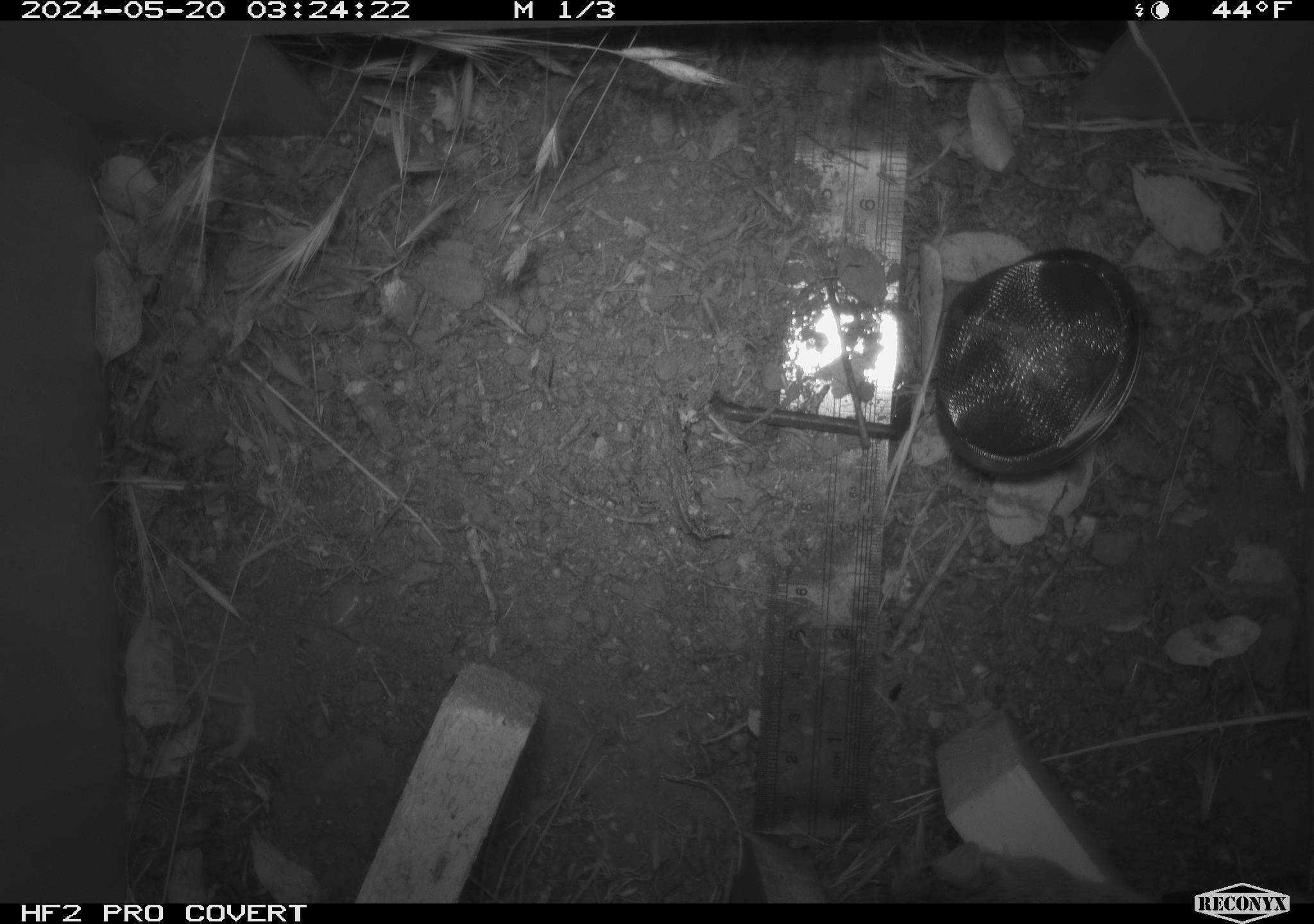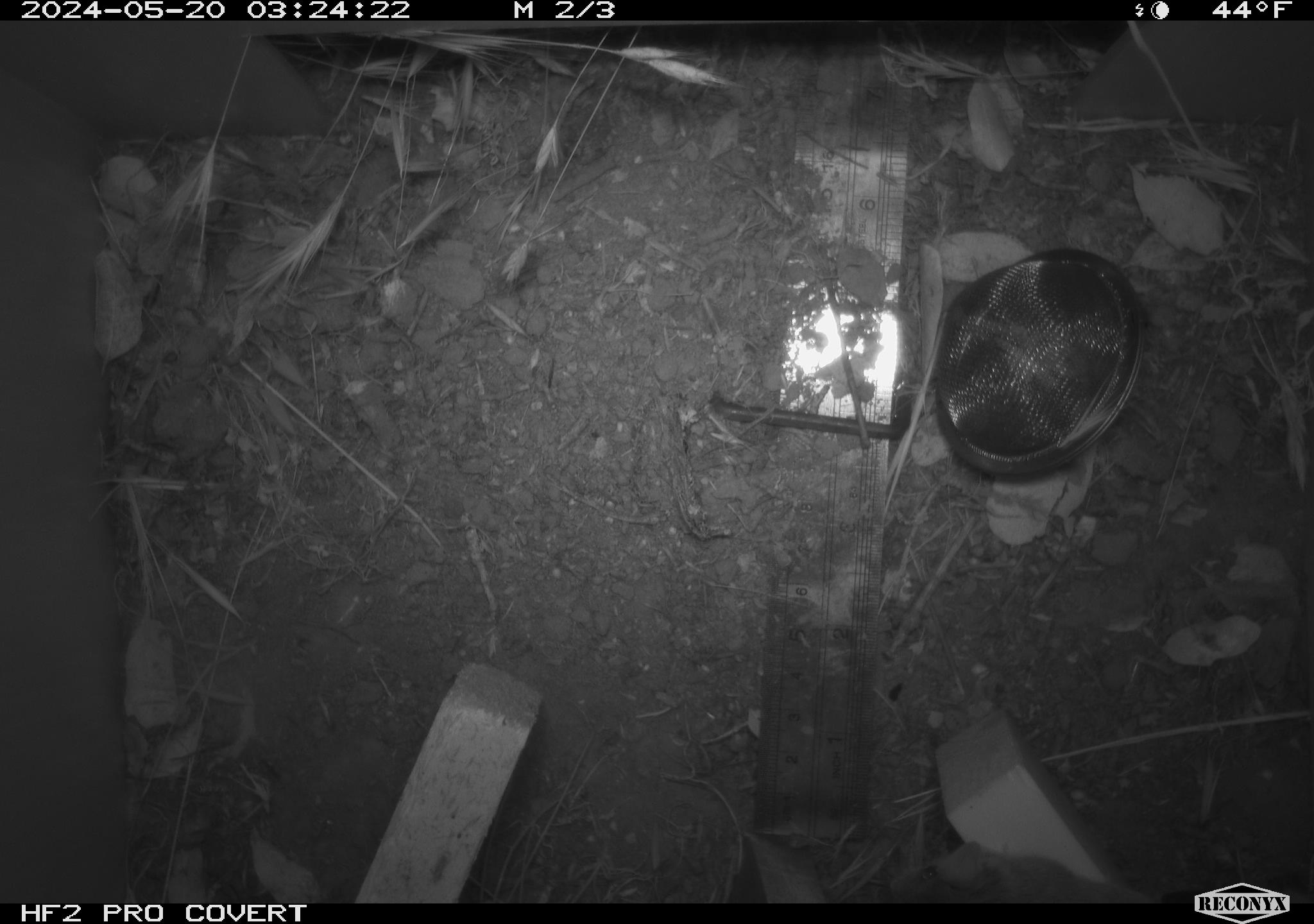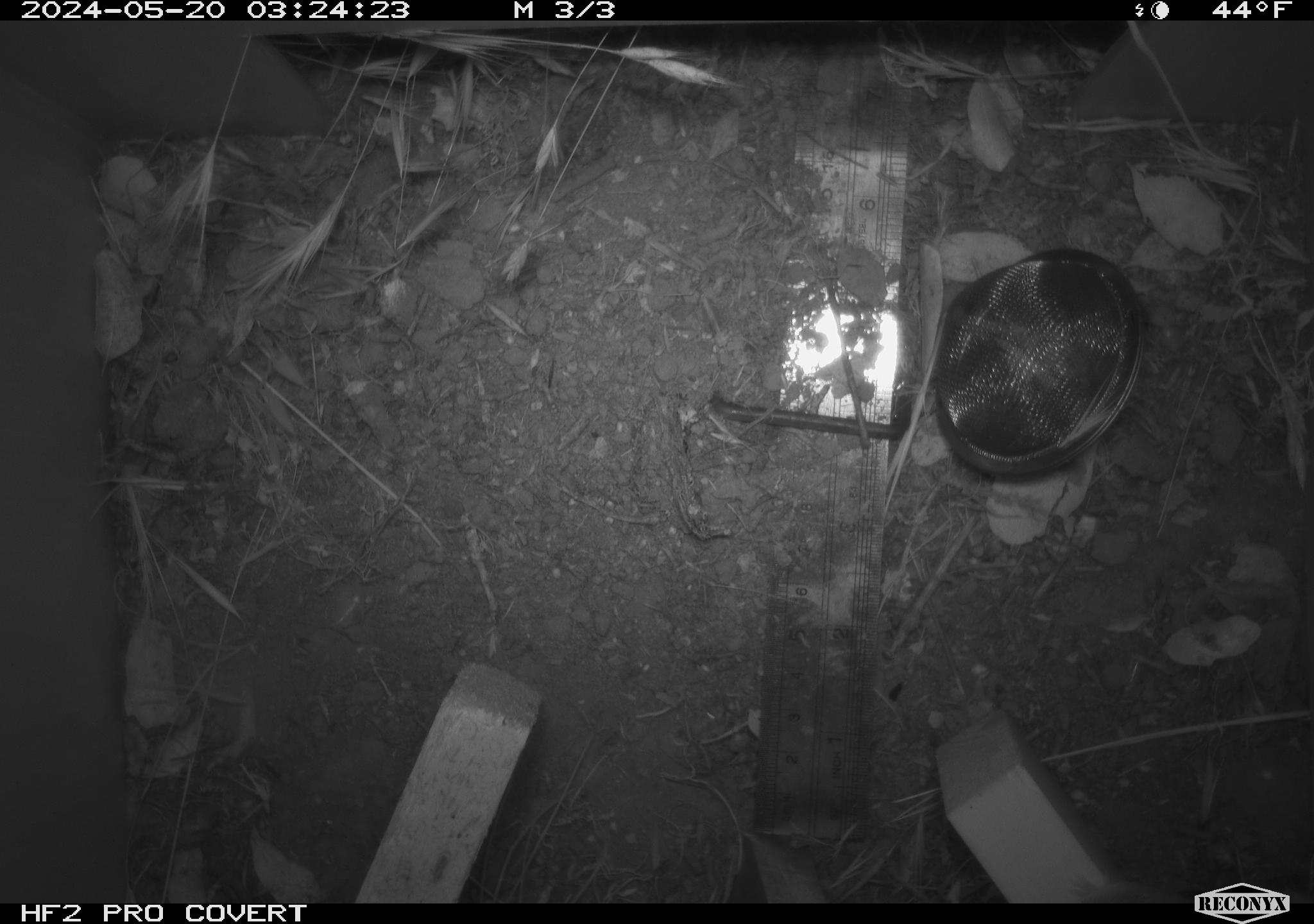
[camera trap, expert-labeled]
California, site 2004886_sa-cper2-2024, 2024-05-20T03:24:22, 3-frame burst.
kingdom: Animalia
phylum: Chordata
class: Mammalia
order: Rodentia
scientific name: Rodentia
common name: rodent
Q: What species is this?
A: Rodent (Rodentia).